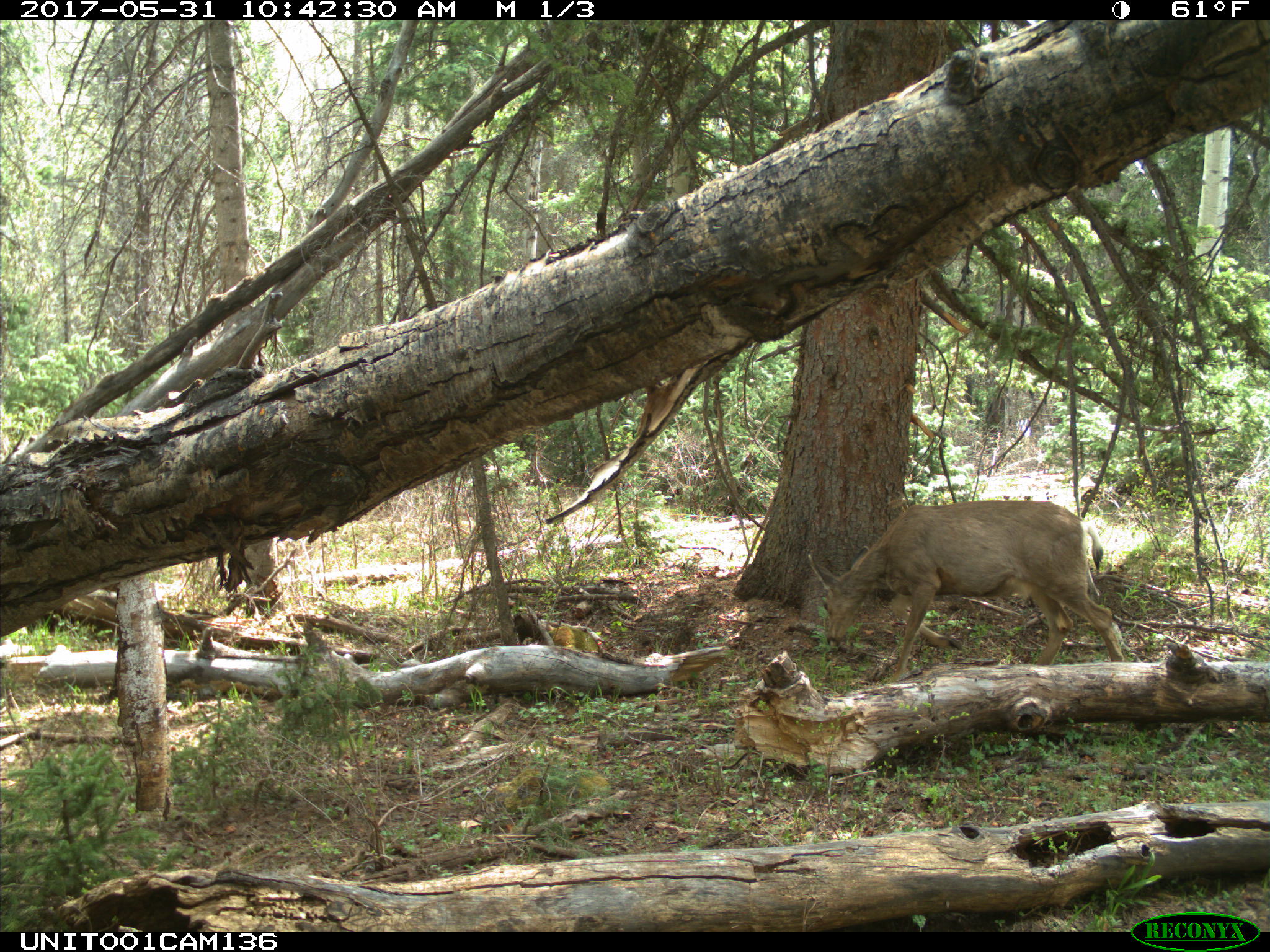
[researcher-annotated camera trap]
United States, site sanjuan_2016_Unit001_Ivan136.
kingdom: Animalia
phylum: Chordata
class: Mammalia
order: Artiodactyla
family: Cervidae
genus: Odocoileus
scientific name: Odocoileus hemionus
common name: mule deer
Odocoileus hemionus (mule deer).